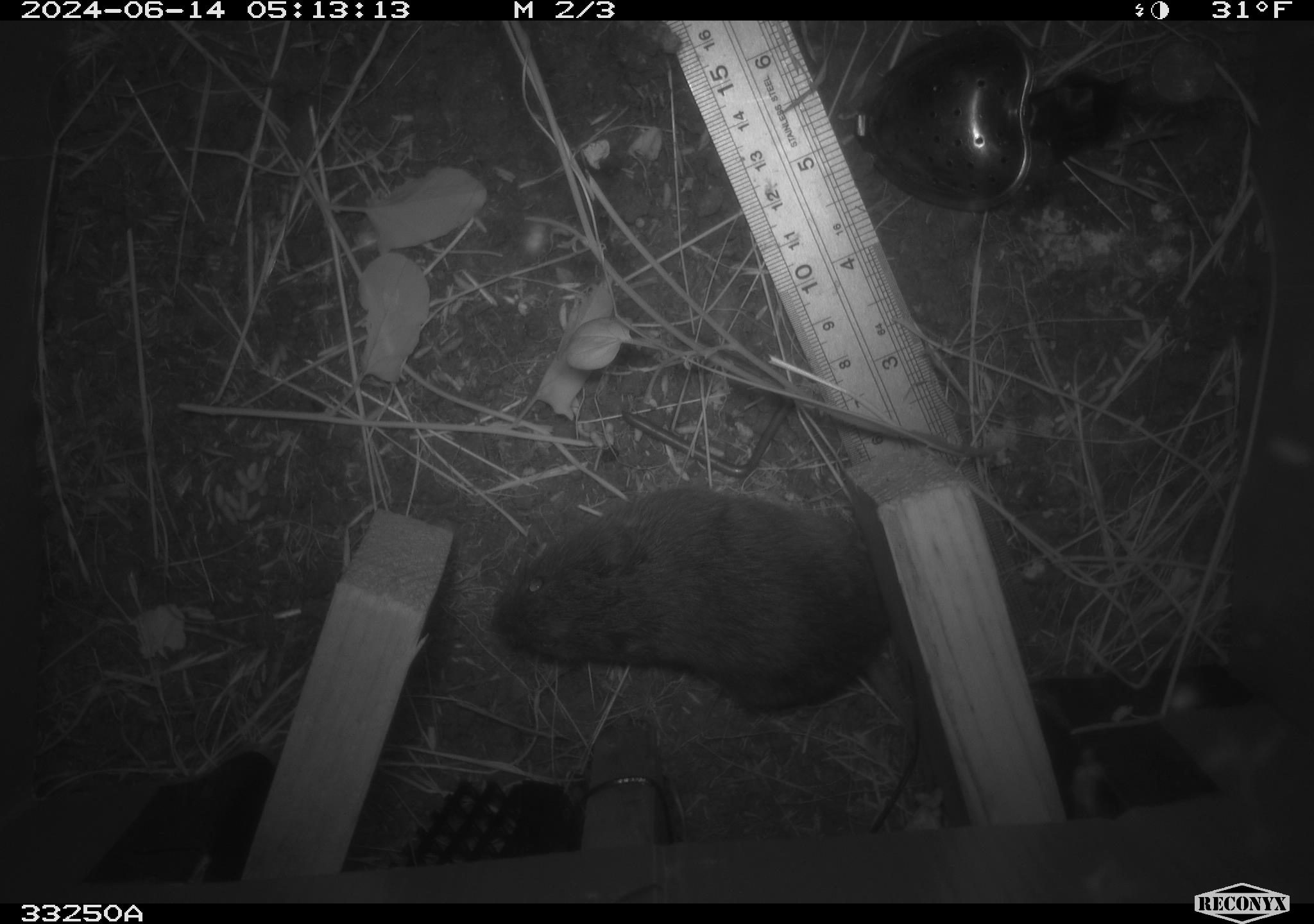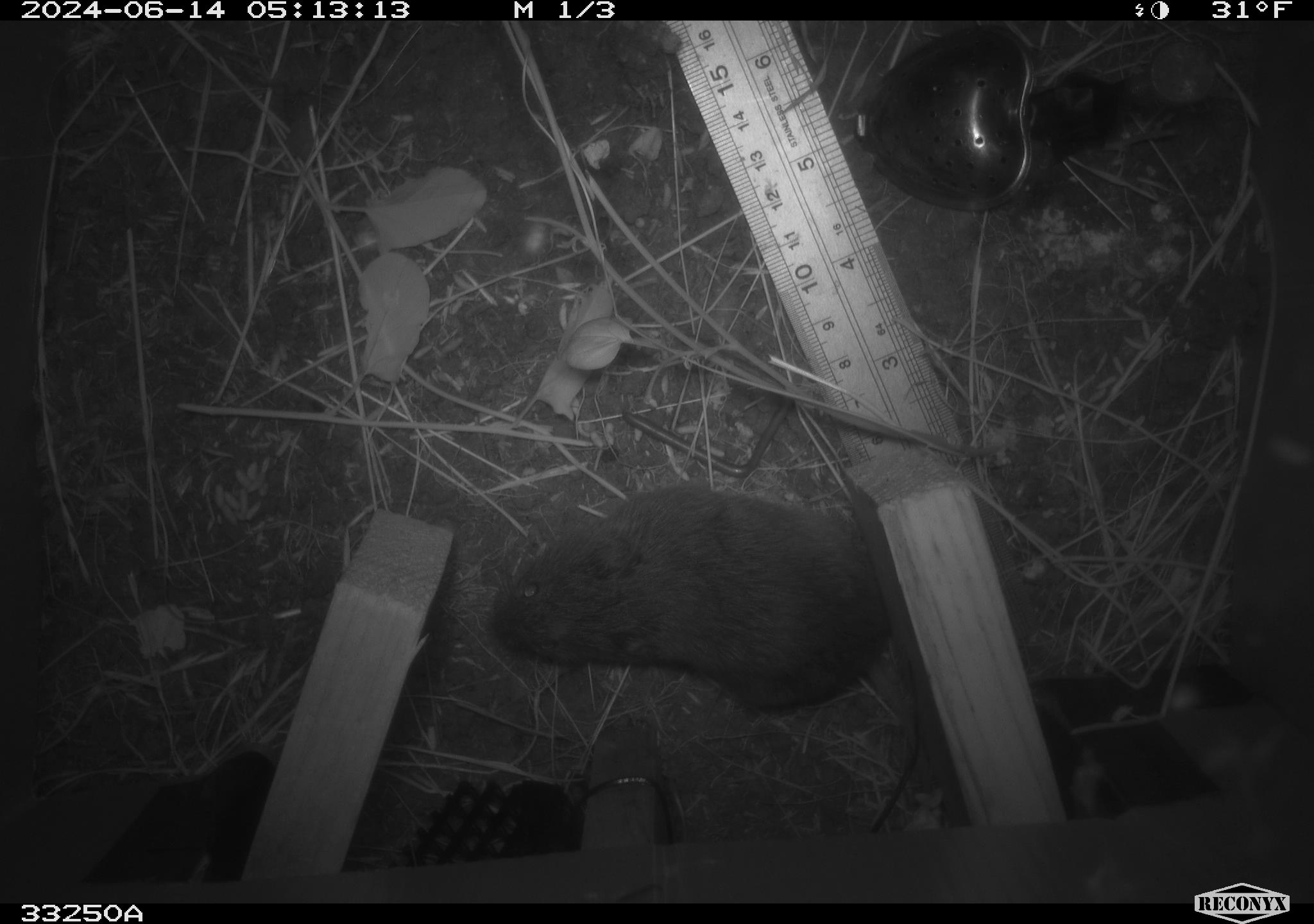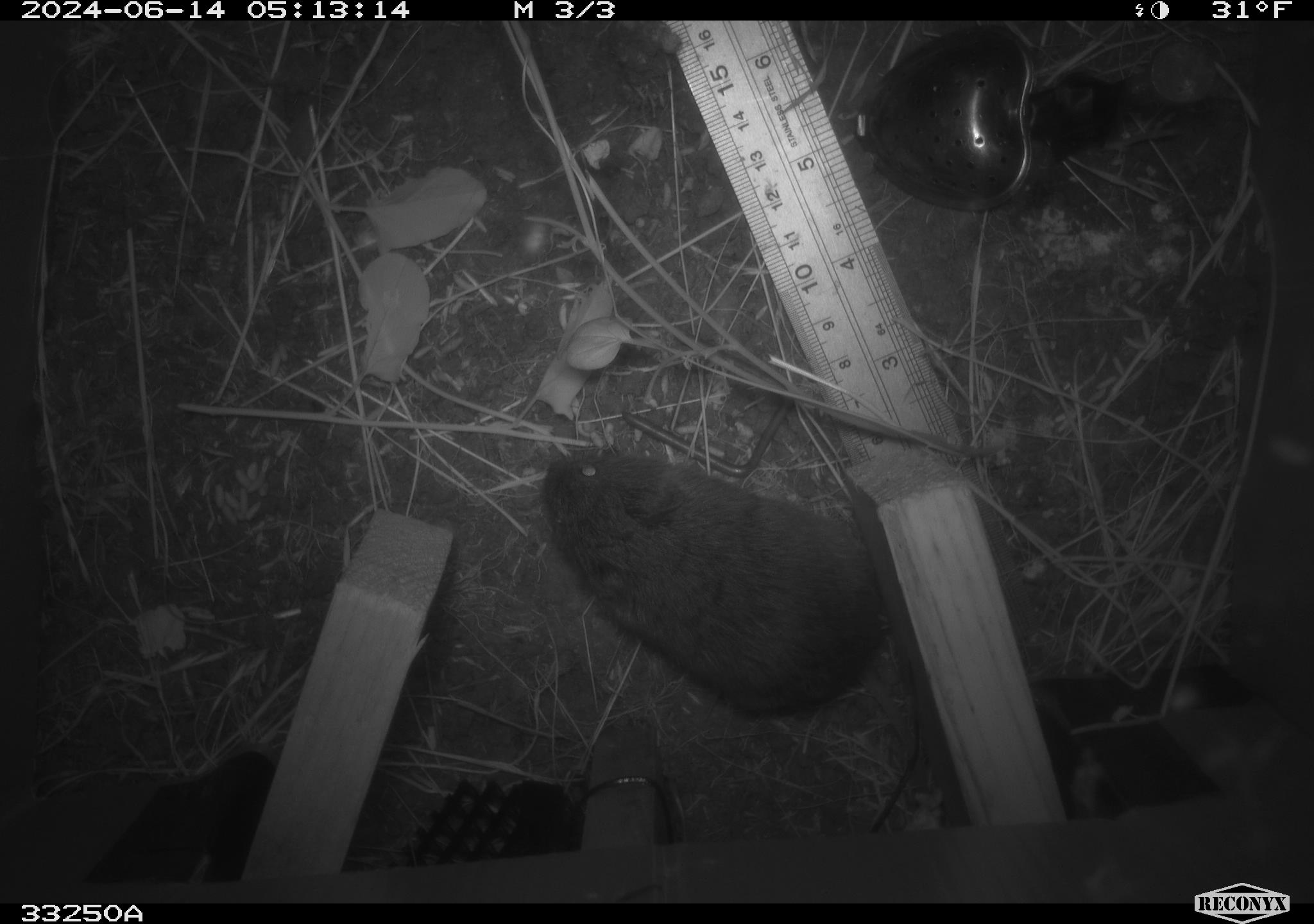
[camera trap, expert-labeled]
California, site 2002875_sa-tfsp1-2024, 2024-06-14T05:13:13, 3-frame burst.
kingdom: Animalia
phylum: Chordata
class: Mammalia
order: Rodentia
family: Cricetidae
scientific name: Arvicolinae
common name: voles, lemmings, and muskrats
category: arvicolinae subfamily